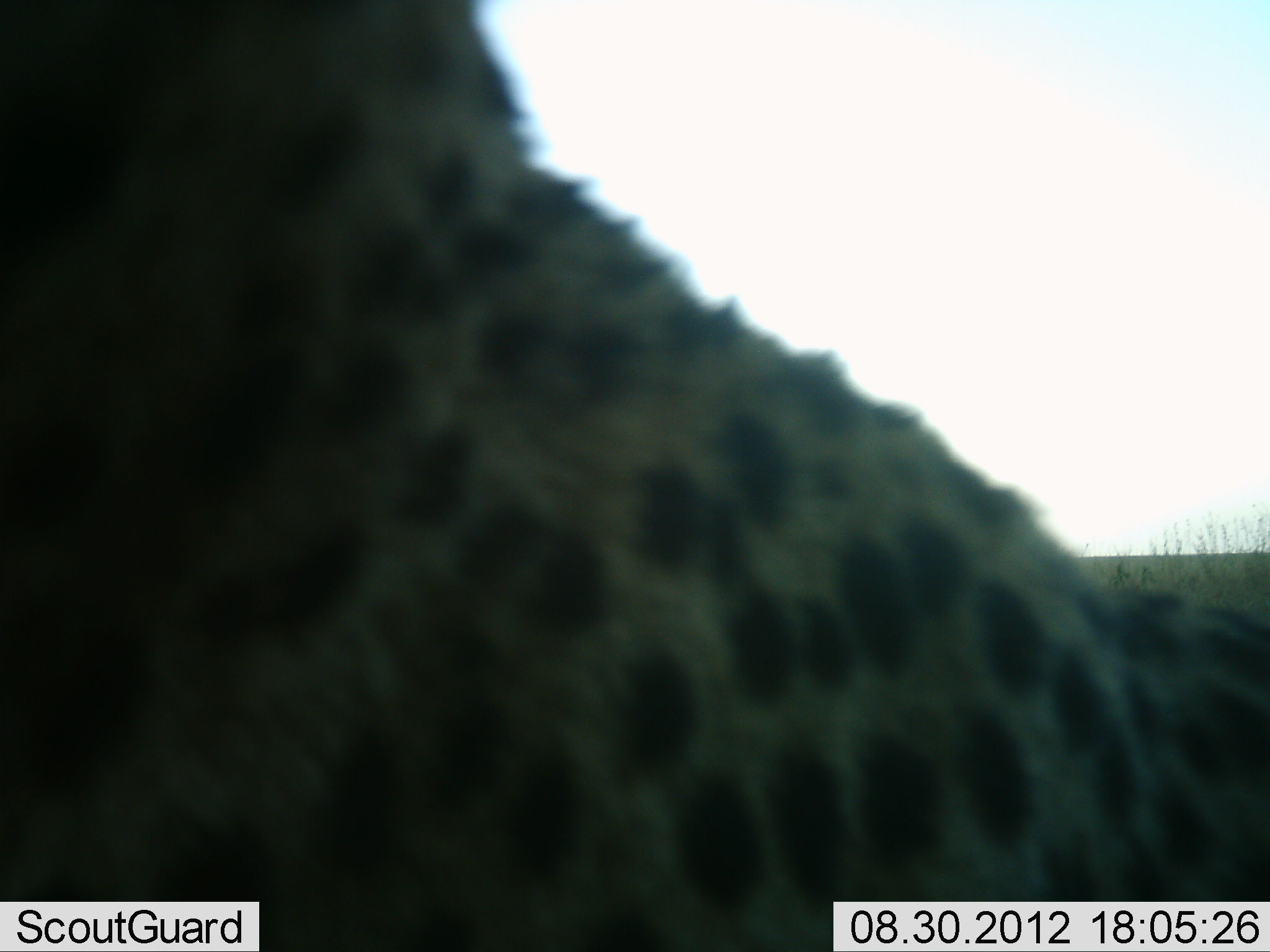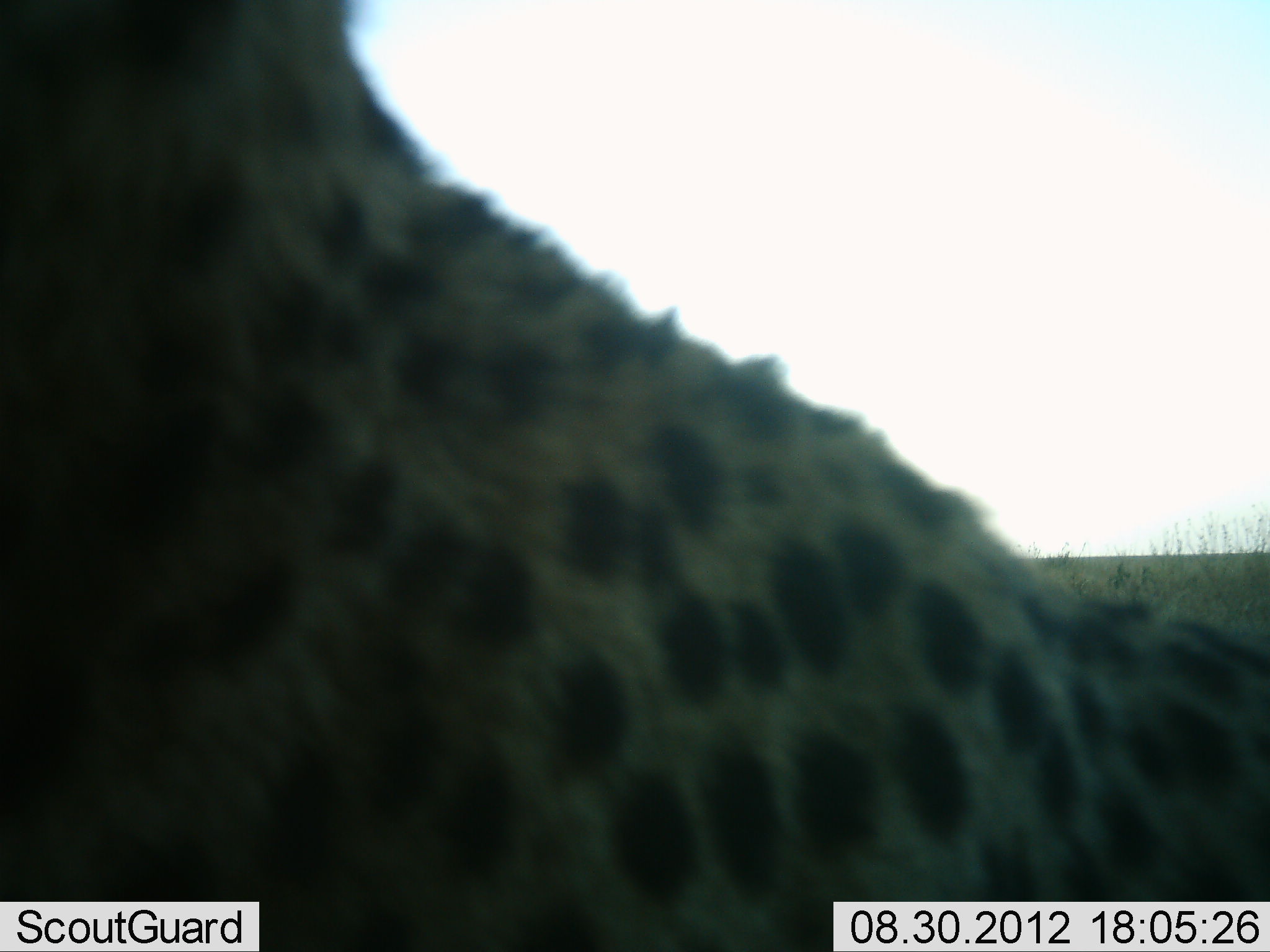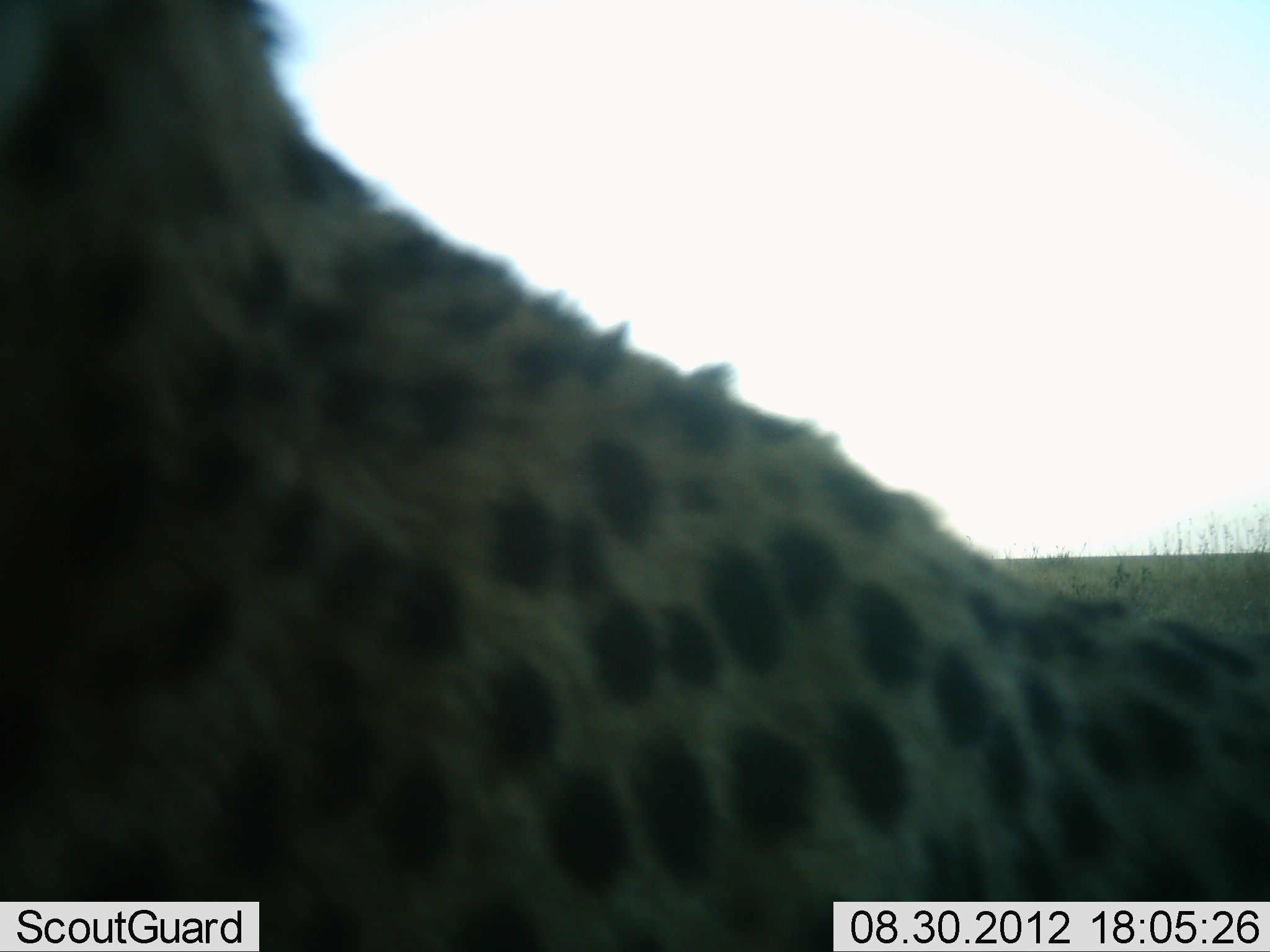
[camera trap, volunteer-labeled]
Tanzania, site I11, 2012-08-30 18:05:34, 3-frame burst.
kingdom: Animalia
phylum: Chordata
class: Mammalia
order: Carnivora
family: Felidae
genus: Acinonyx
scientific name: Acinonyx jubatus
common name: cheetah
Cheetah (Acinonyx jubatus), count 1. Behavior (volunteer vote fractions): standing 90%, resting 10%, moving 0%, interacting 0%. Young present (vote fraction): 0%. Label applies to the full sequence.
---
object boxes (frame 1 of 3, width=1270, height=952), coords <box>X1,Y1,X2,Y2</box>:
animal: <box>0,2,1269,950</box>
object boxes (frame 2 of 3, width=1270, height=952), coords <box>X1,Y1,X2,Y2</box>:
animal: <box>1,4,1270,950</box>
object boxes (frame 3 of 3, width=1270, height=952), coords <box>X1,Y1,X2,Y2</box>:
animal: <box>0,1,1270,950</box>